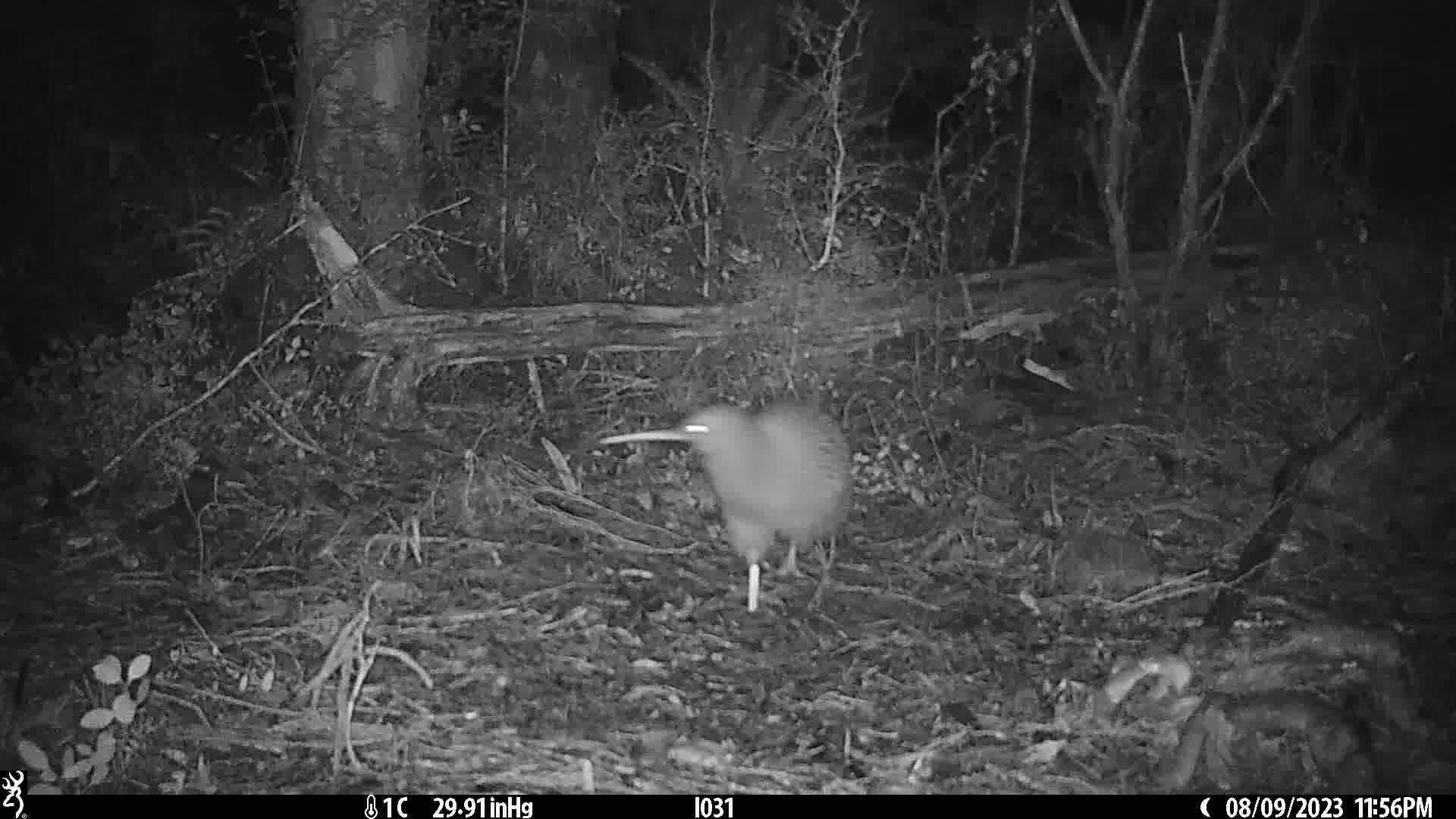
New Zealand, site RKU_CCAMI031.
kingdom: Animalia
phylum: Chordata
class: Aves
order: Apterygiformes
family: Apterygidae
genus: Apteryx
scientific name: Apteryx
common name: kiwi